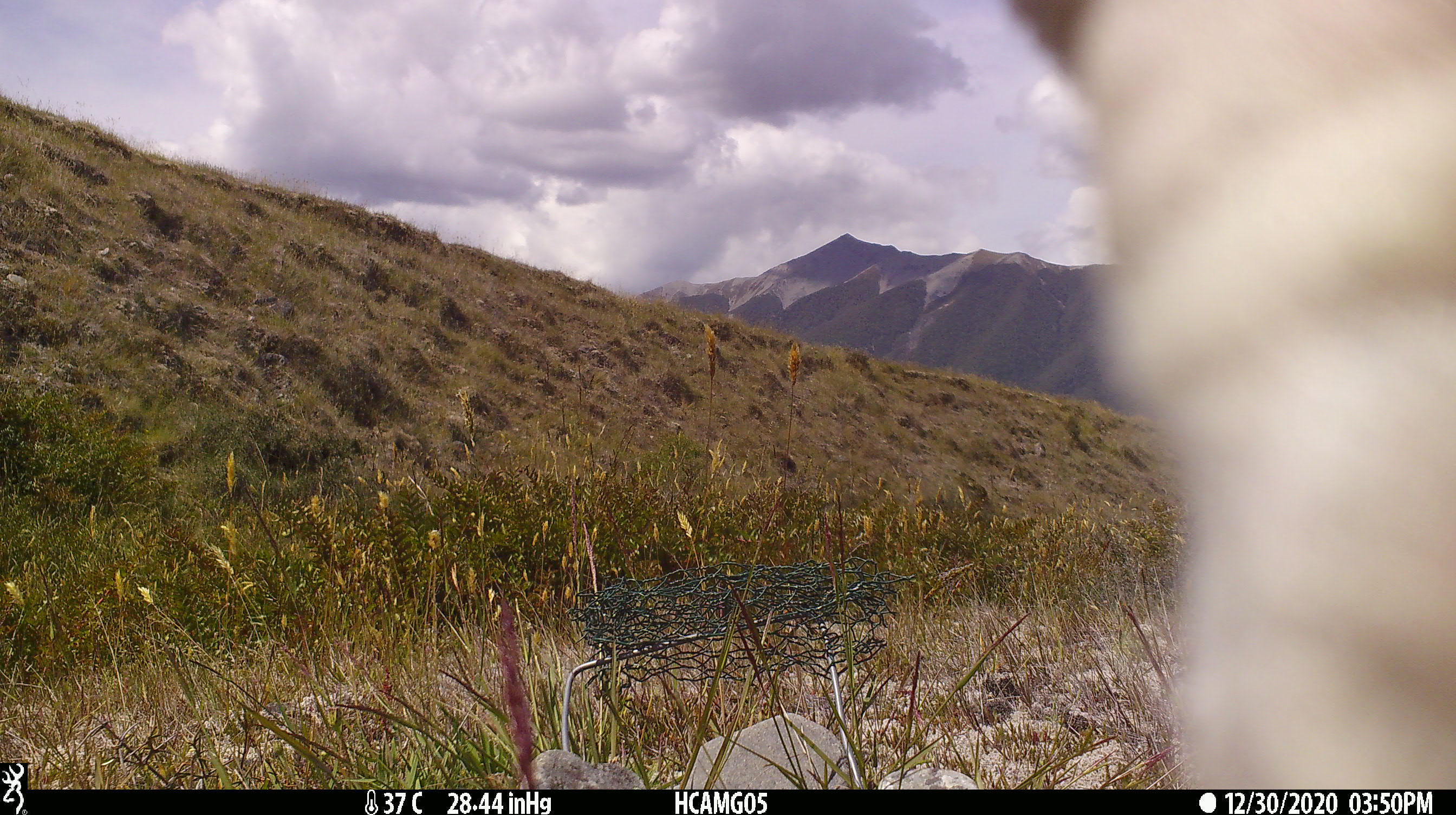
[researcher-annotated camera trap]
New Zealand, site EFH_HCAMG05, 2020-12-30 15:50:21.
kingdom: Animalia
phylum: Chordata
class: Mammalia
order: Artiodactyla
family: Bovidae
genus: Ovis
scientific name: Ovis aries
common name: domestic sheep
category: sheep